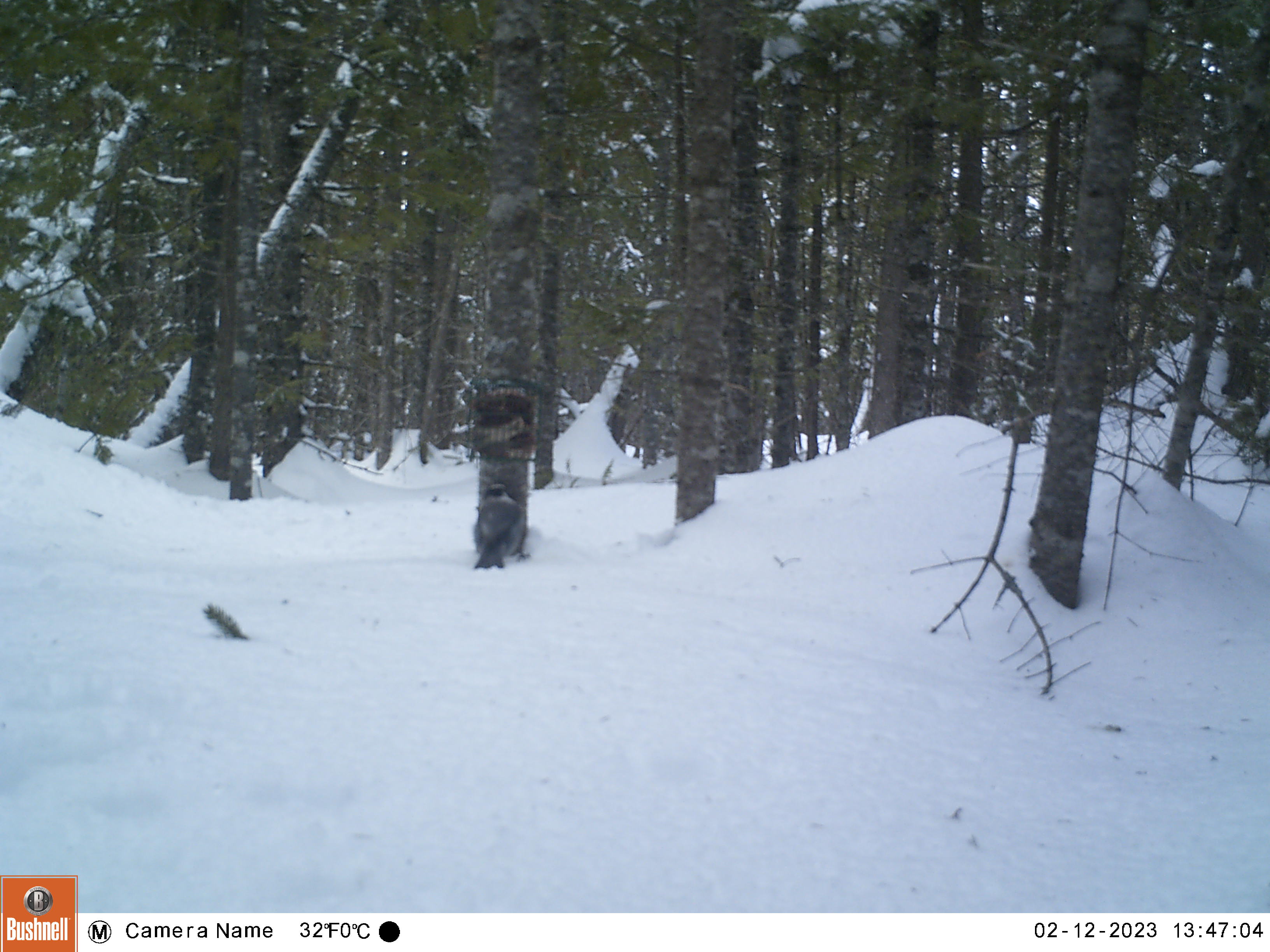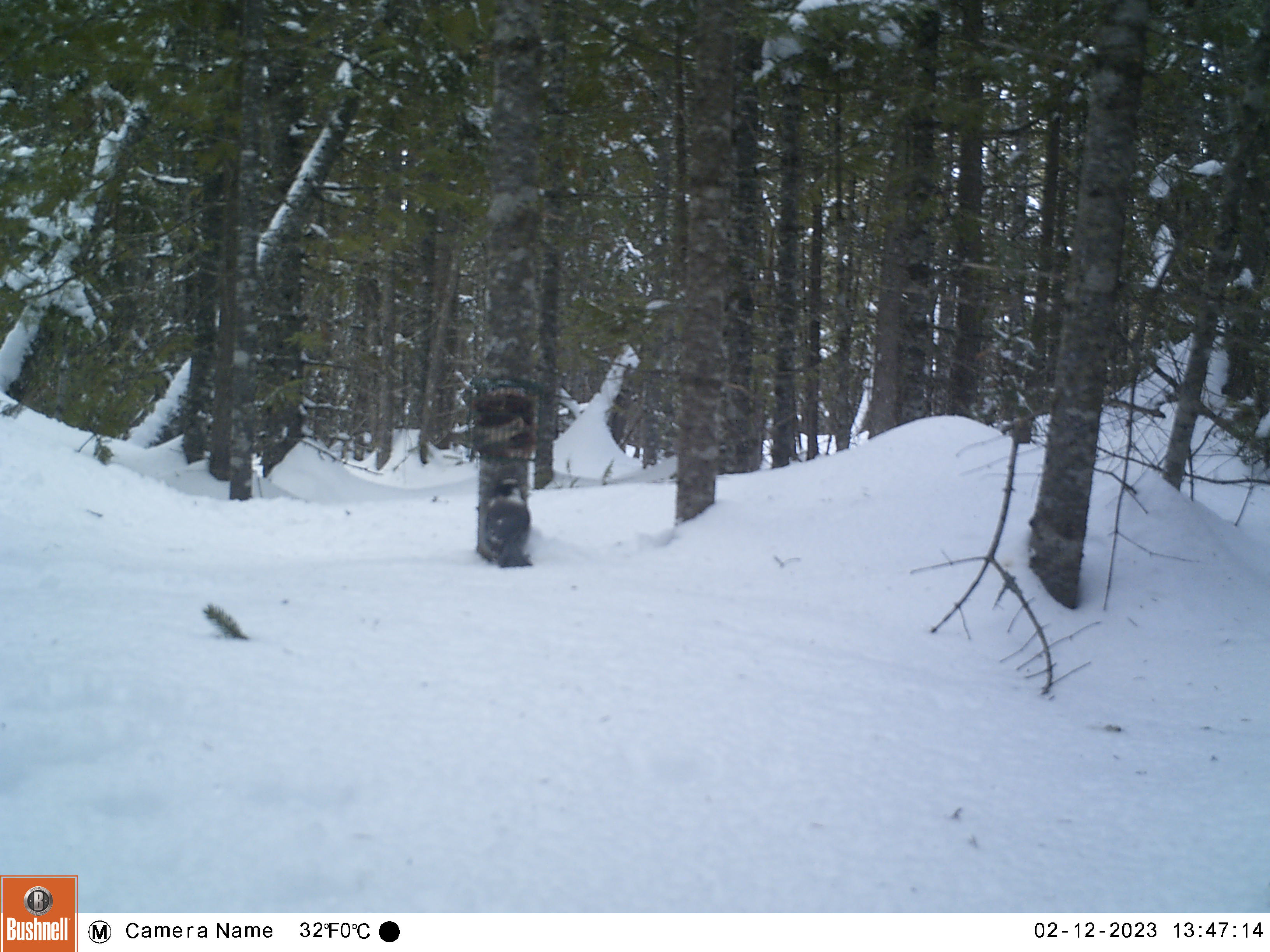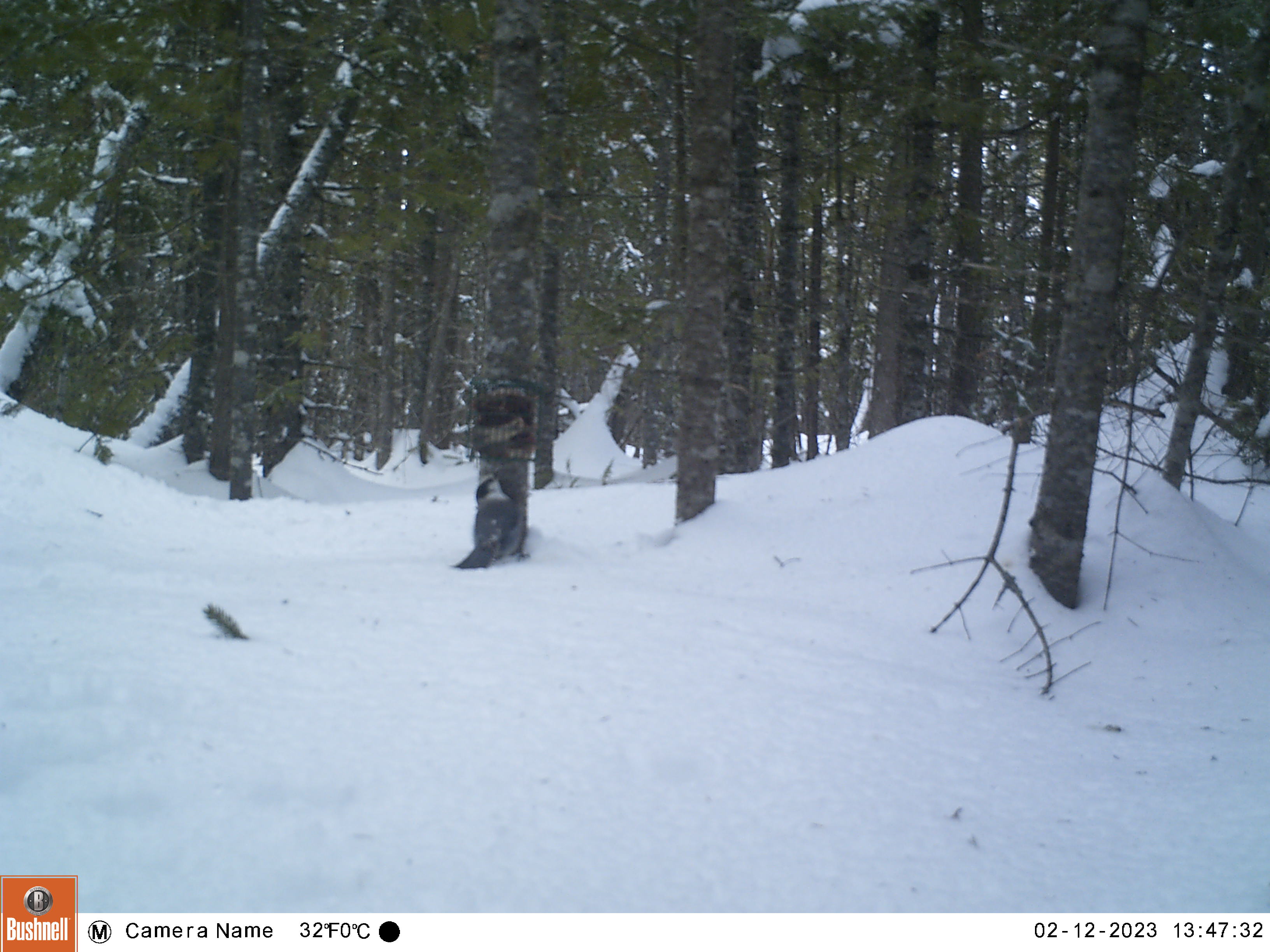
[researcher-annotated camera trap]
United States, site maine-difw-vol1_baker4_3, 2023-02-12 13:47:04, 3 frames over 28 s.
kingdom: Animalia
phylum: Chordata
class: Aves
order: Passeriformes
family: Corvidae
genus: Perisoreus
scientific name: Perisoreus canadensis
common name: canada jay